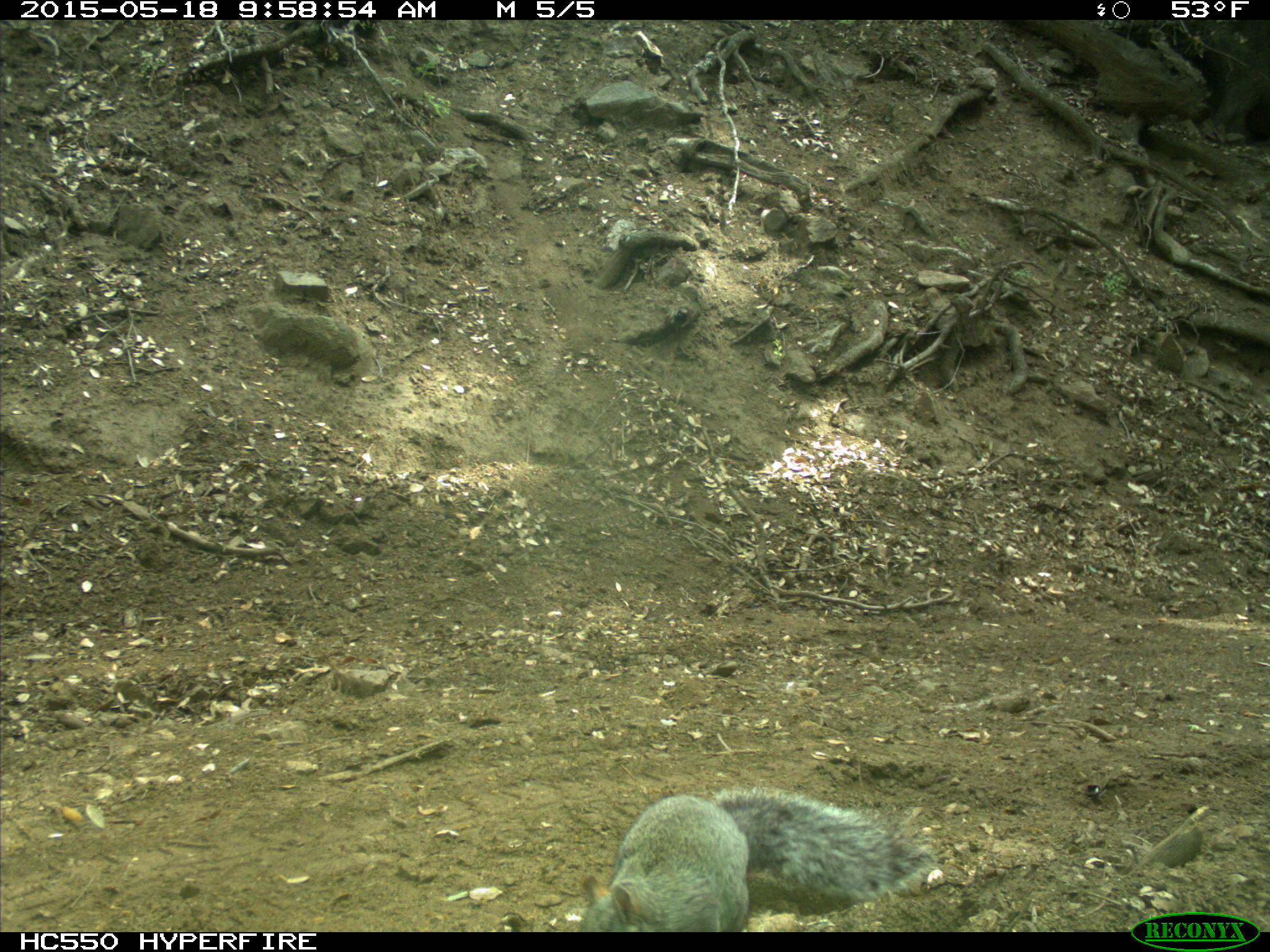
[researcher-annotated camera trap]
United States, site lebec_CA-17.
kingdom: Animalia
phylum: Chordata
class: Mammalia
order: Rodentia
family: Sciuridae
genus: Sciurus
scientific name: Sciurus carolinensis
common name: eastern gray squirrel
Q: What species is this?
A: Sciurus carolinensis (eastern gray squirrel).